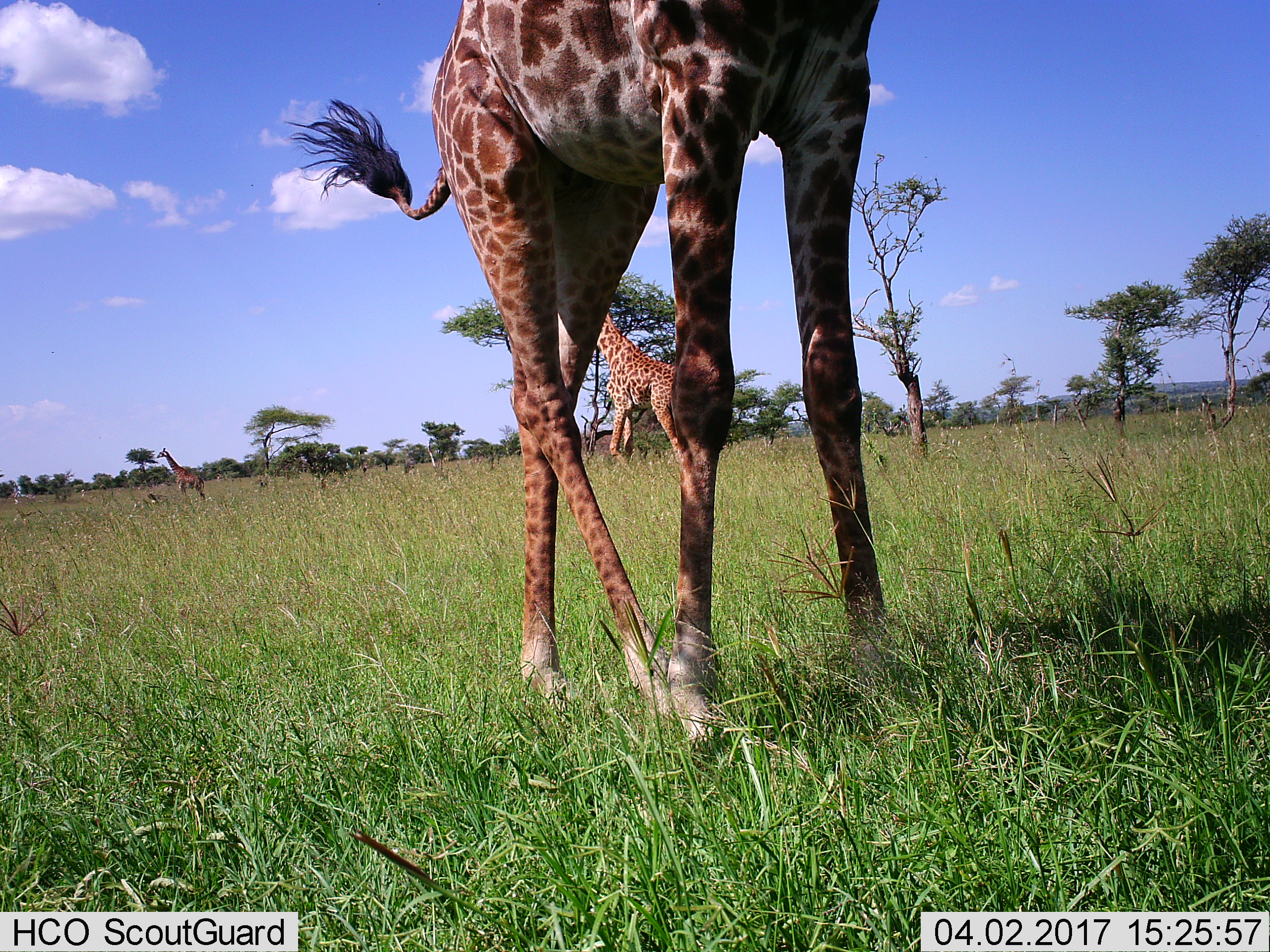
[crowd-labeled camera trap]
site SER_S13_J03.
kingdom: Animalia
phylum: Chordata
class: Mammalia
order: Artiodactyla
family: Giraffidae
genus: Giraffa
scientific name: Giraffa camelopardalis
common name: giraffe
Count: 3.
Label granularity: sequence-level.